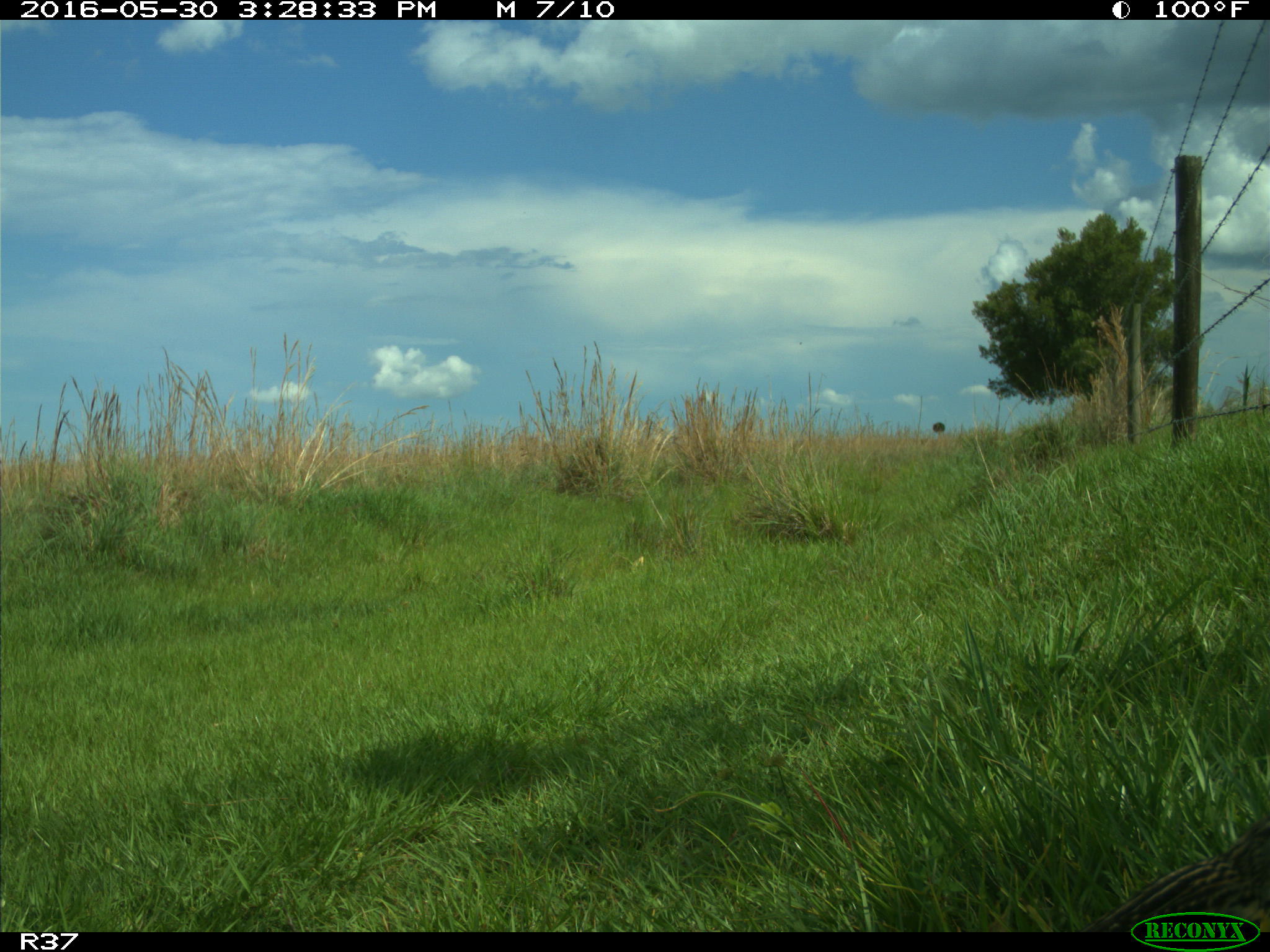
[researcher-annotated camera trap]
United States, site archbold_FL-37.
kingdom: Animalia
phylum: Chordata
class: Aves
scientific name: Aves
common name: birds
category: unidentified bird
Unidentified bird (birds) (Aves).